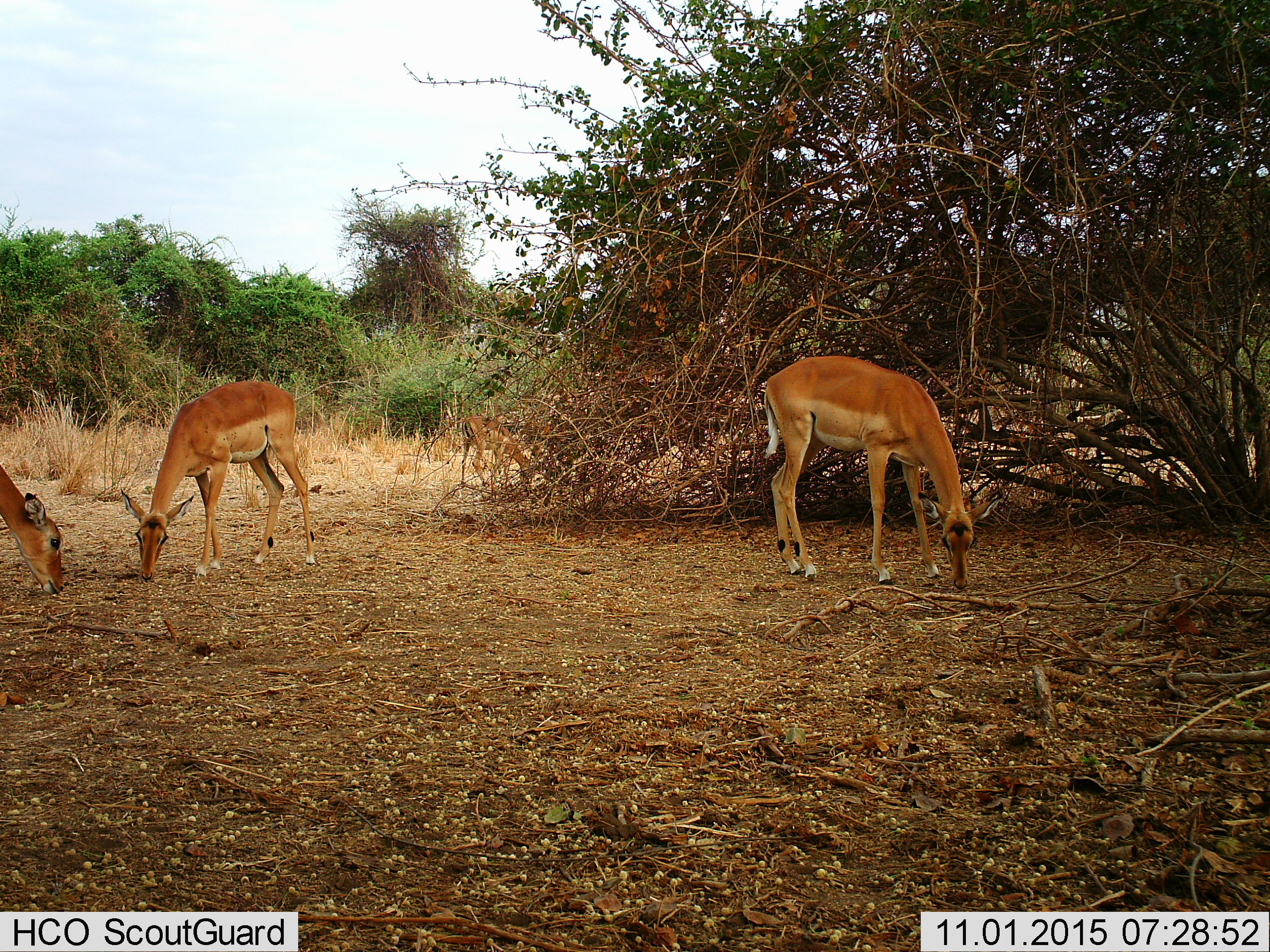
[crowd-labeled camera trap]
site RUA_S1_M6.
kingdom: Animalia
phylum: Chordata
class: Mammalia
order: Artiodactyla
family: Bovidae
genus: Aepyceros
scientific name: Aepyceros melampus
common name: impala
Impala (Aepyceros melampus), count 3. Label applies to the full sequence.